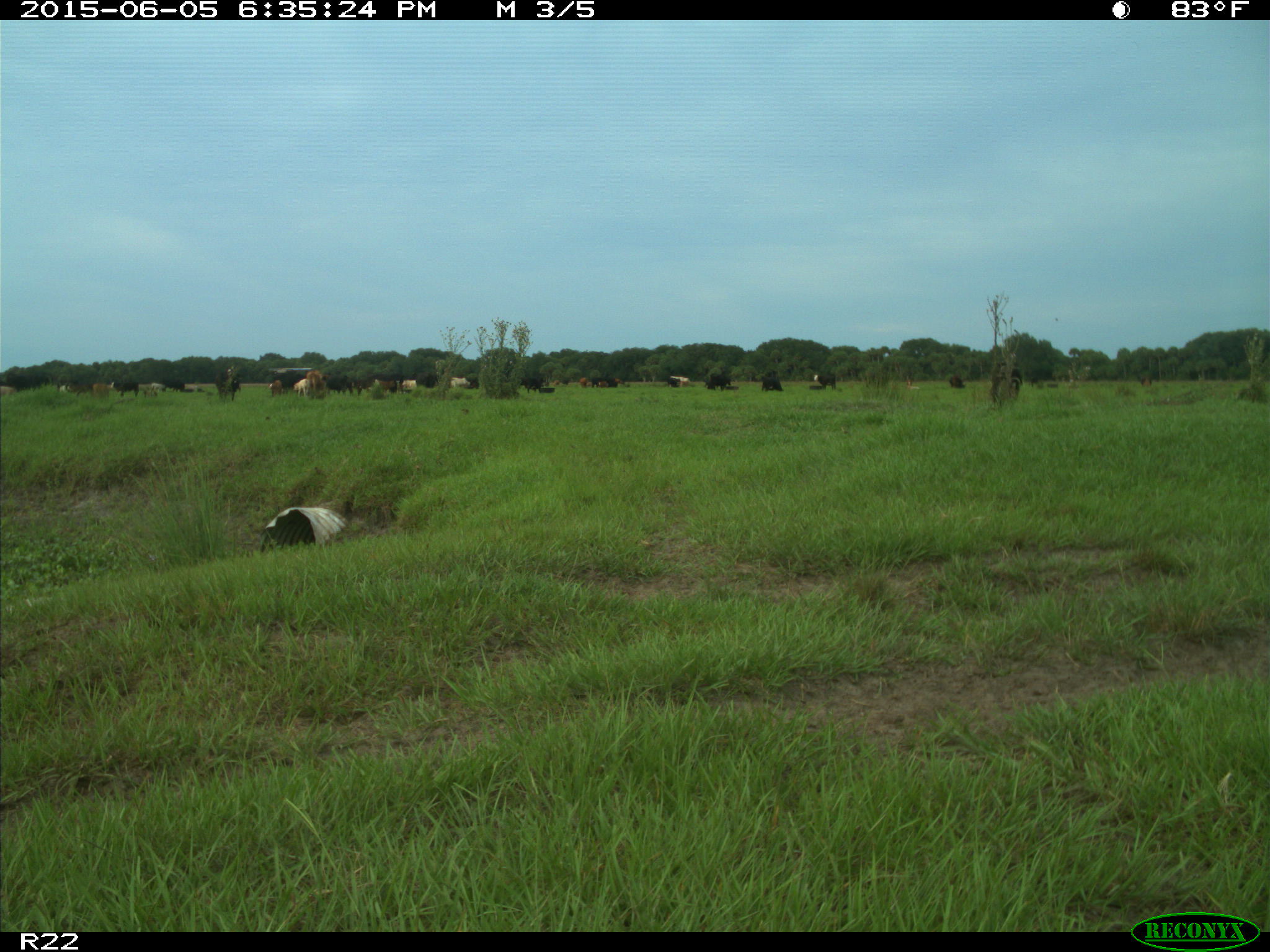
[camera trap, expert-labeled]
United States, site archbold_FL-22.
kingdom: Animalia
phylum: Chordata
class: Mammalia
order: Artiodactyla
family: Bovidae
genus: Bos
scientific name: Bos taurus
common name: domestic cow